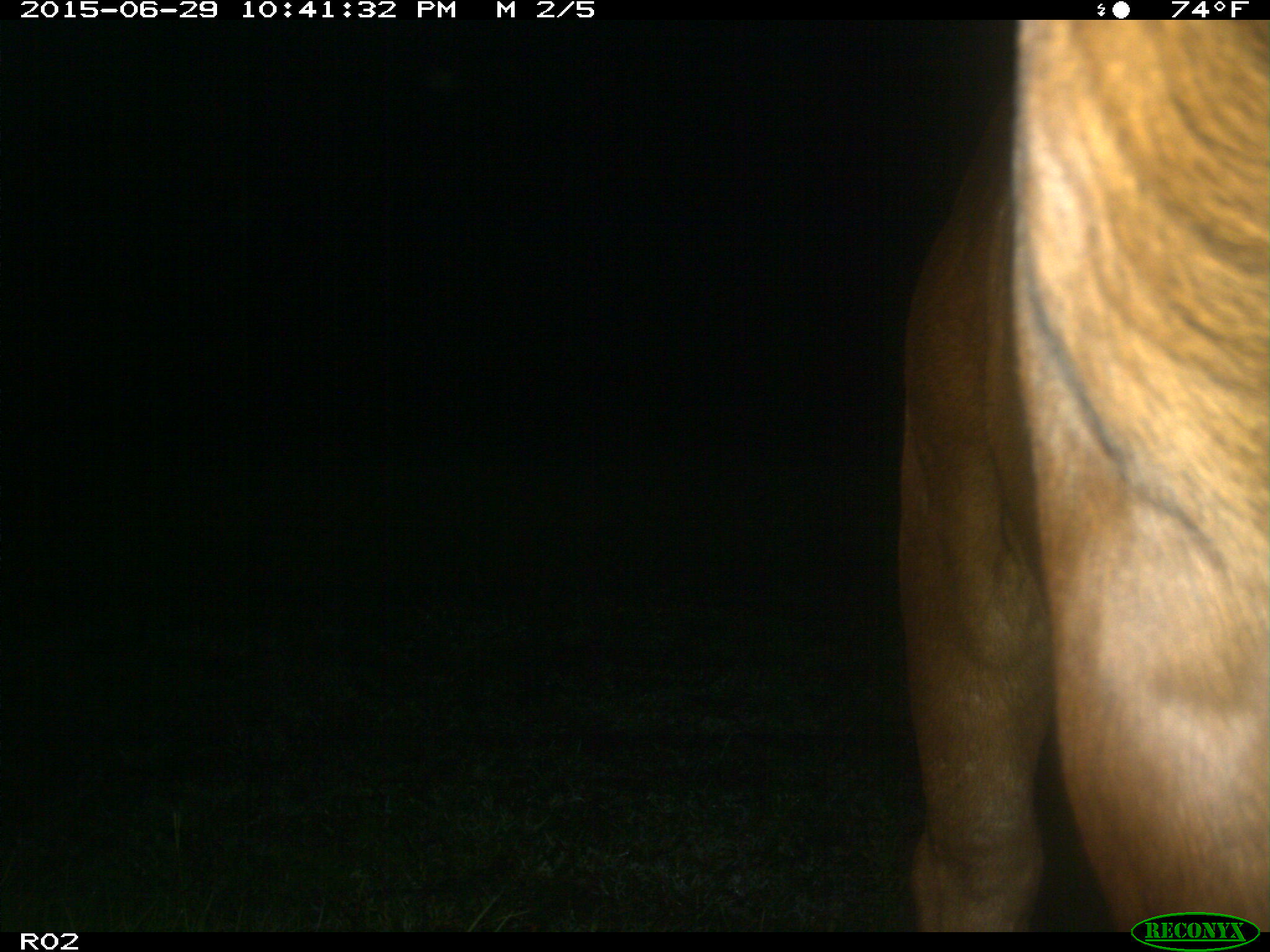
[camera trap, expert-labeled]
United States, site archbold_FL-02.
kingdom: Animalia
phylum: Chordata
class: Mammalia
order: Artiodactyla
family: Bovidae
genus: Bos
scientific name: Bos taurus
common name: domestic cow